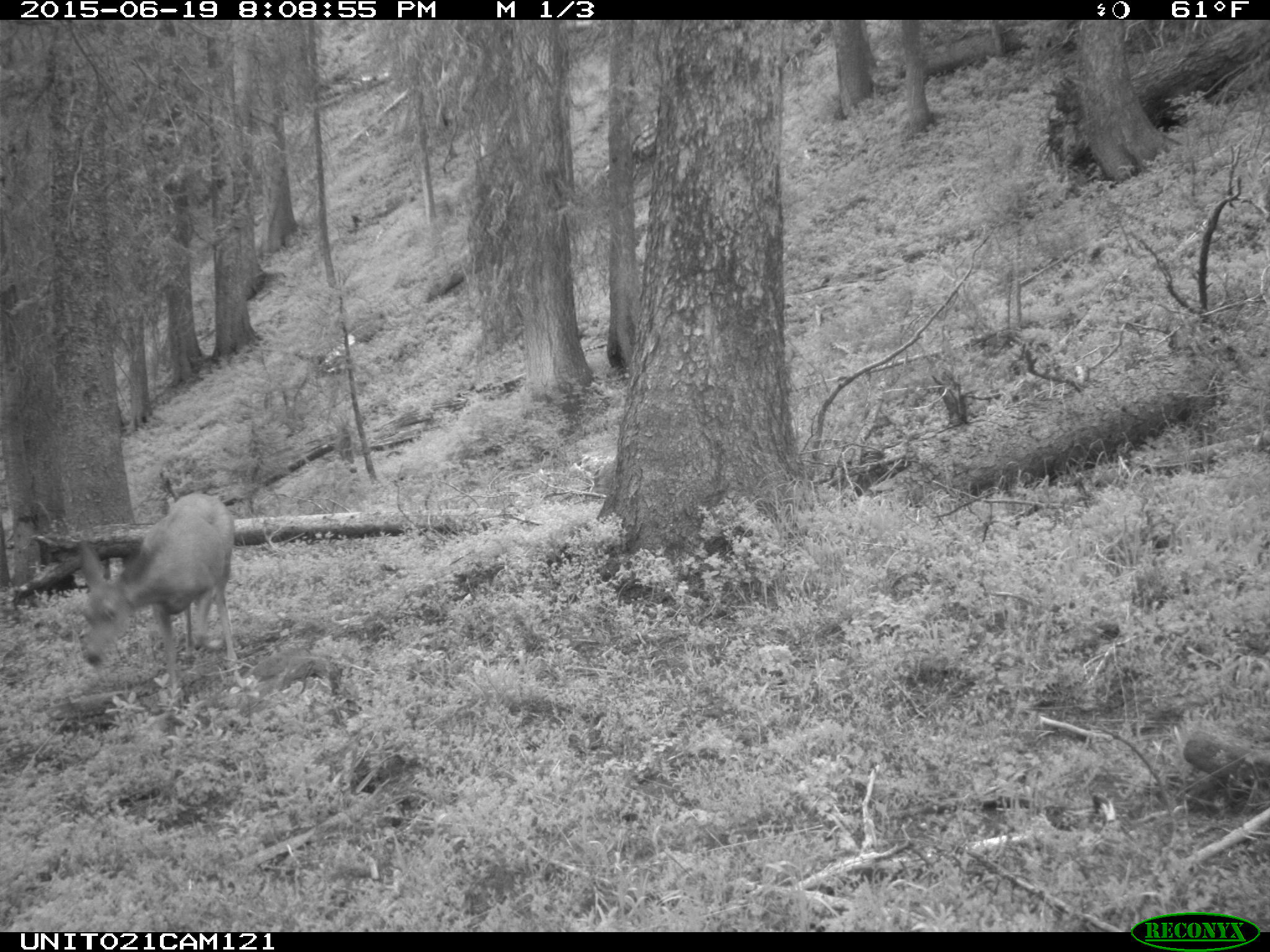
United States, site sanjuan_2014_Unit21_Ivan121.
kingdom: Animalia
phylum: Chordata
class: Mammalia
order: Artiodactyla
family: Cervidae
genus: Odocoileus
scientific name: Odocoileus hemionus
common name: mule deer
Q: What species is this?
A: Odocoileus hemionus (mule deer).